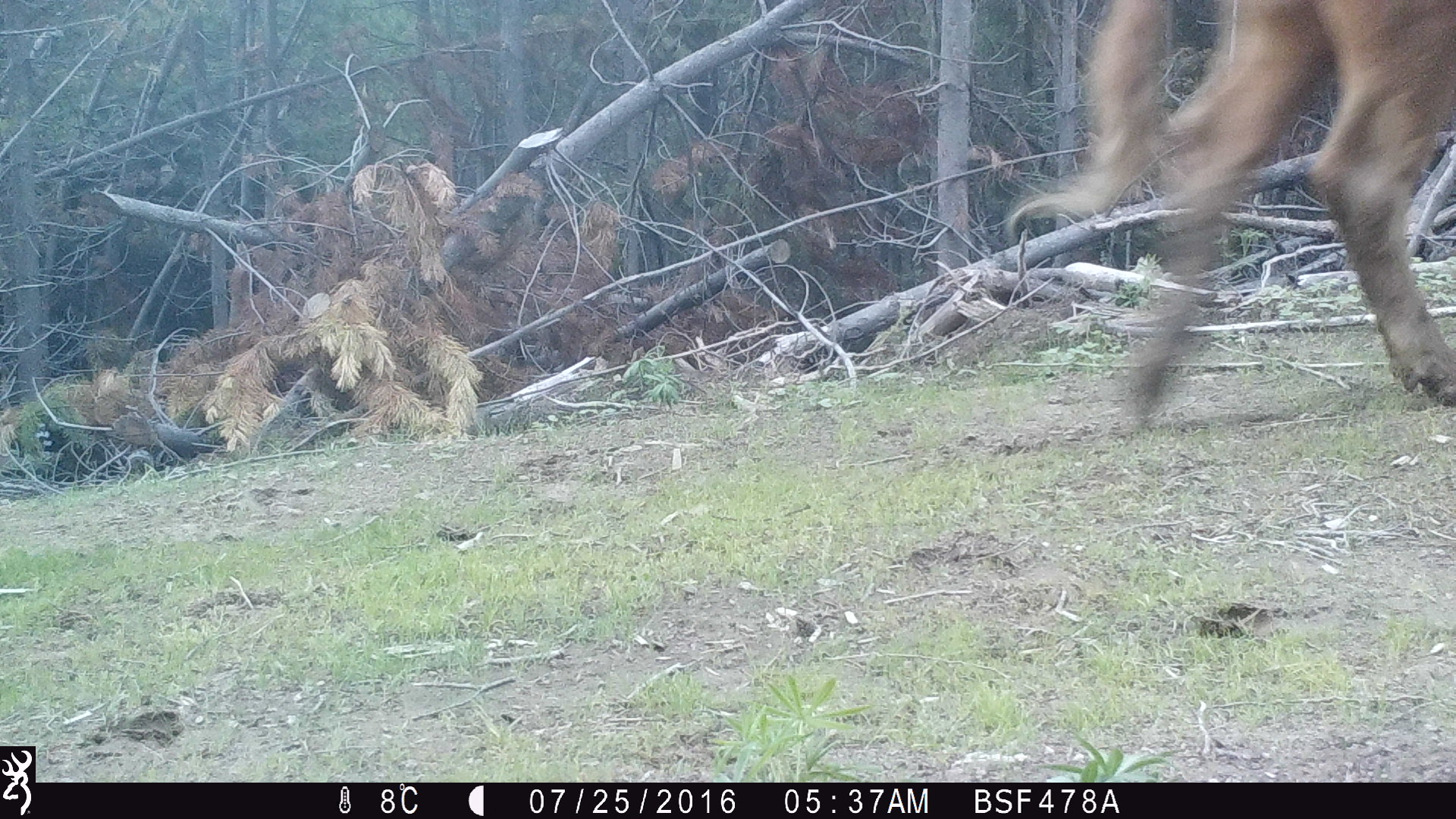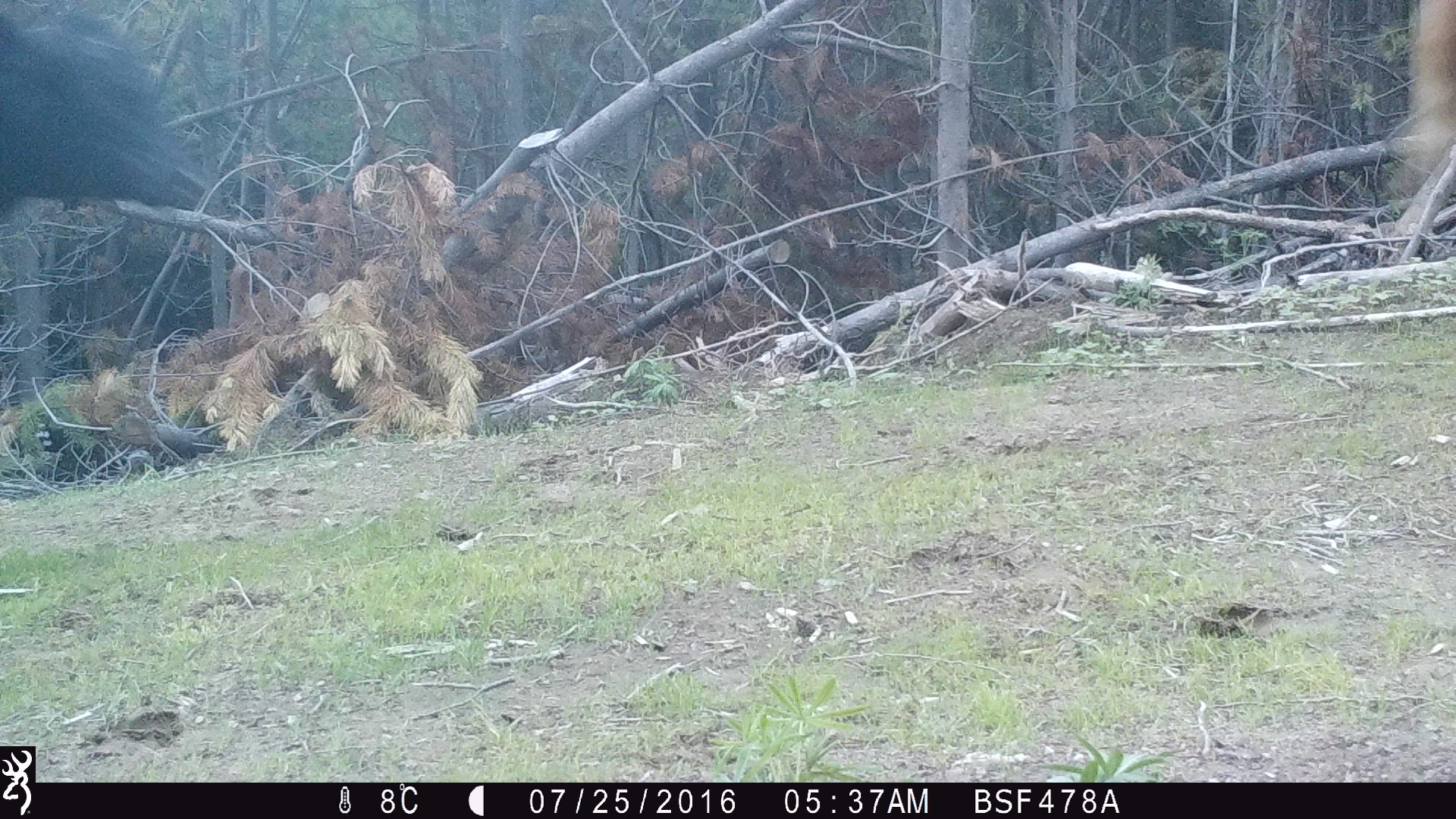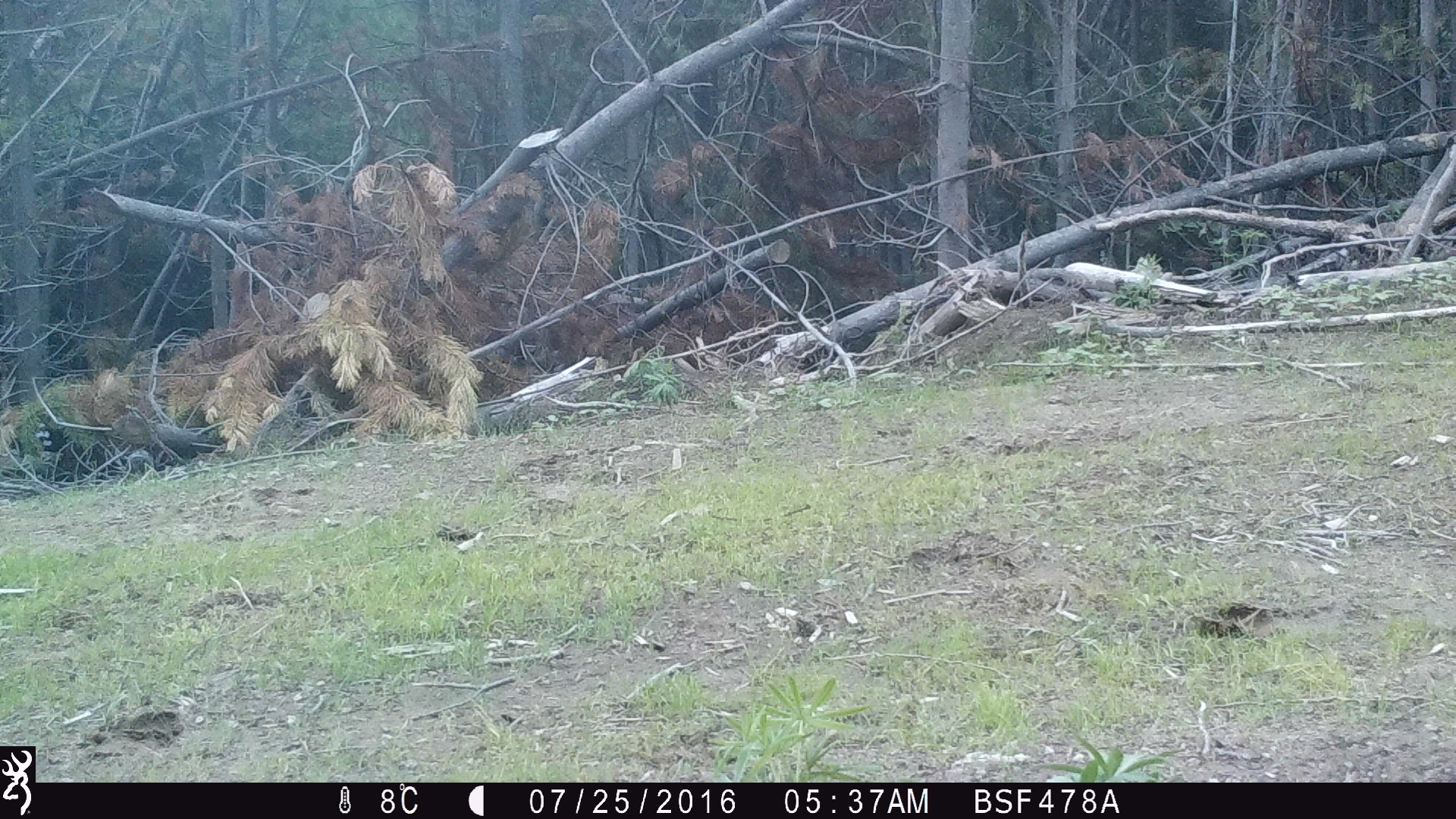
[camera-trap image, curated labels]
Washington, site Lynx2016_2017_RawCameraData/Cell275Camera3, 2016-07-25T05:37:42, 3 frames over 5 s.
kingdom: Animalia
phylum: Chordata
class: Mammalia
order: Artiodactyla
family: Bovidae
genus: Bos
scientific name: Bos taurus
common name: domestic cattle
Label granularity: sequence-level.